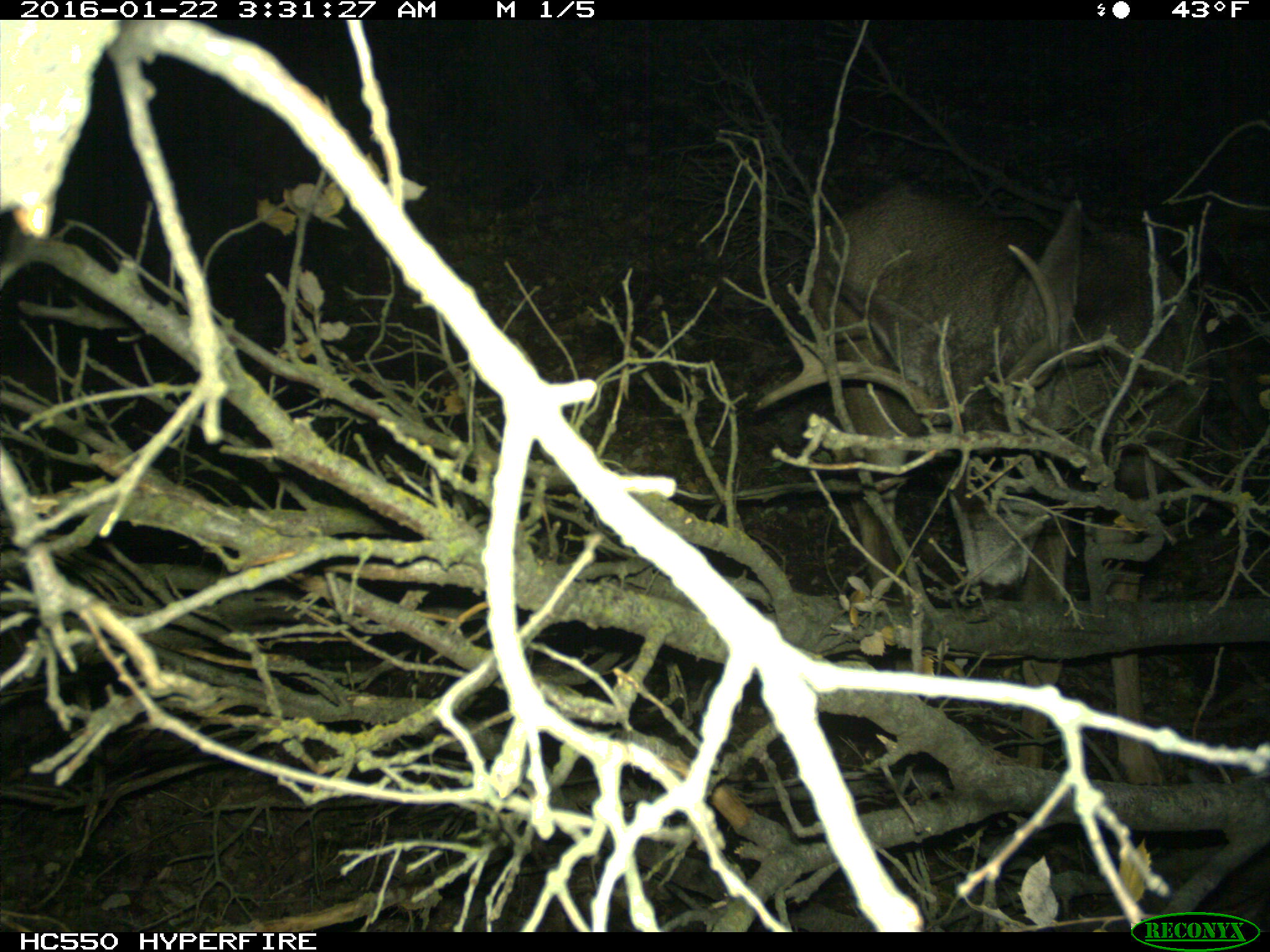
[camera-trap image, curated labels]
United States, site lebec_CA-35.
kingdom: Animalia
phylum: Chordata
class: Mammalia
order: Artiodactyla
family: Cervidae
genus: Odocoileus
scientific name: Odocoileus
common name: deer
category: unidentified deer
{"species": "unidentified deer (deer) (Odocoileus)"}